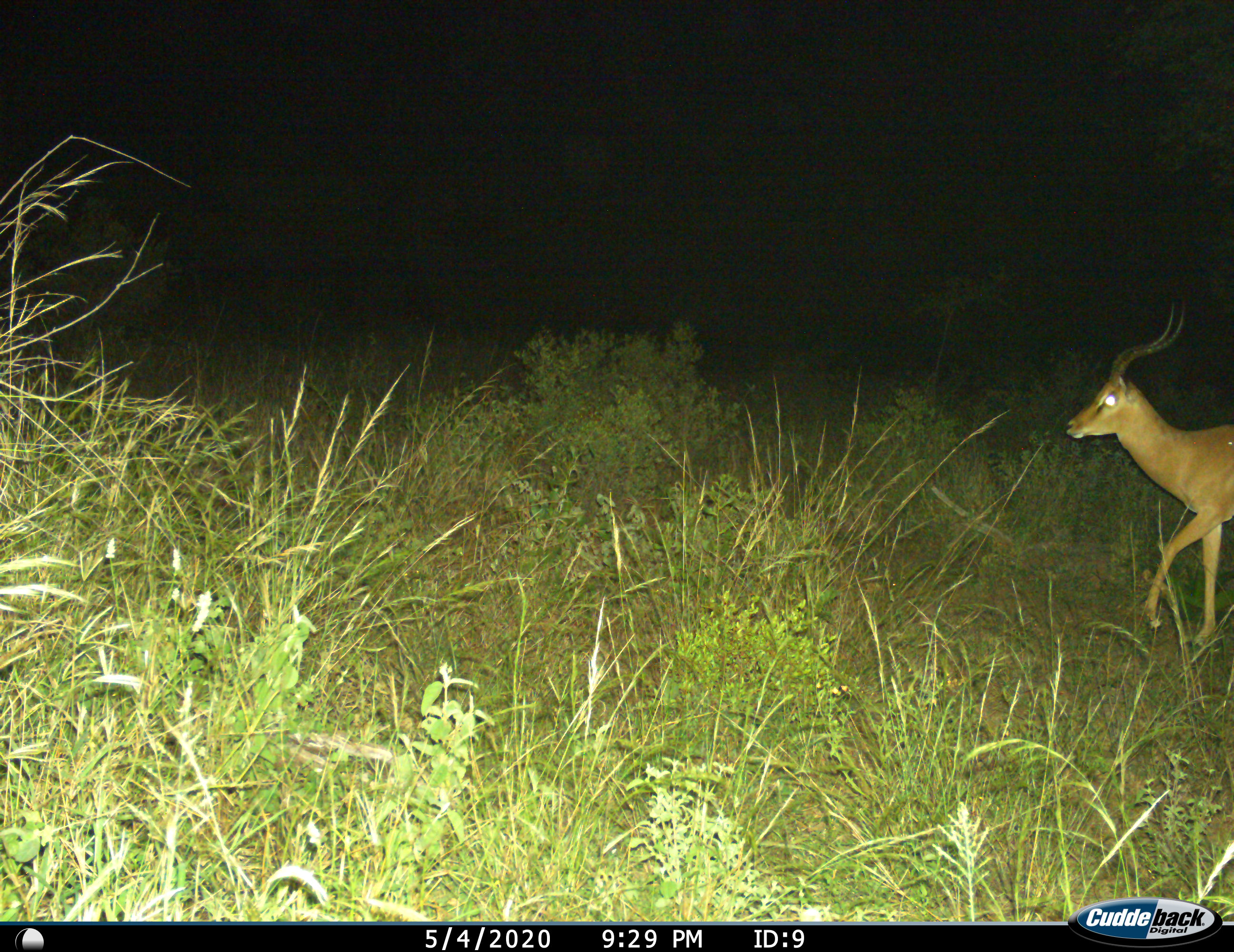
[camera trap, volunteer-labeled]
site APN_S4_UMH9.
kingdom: Animalia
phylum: Chordata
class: Mammalia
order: Artiodactyla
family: Bovidae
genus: Aepyceros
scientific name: Aepyceros melampus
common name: impala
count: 1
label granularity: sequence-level